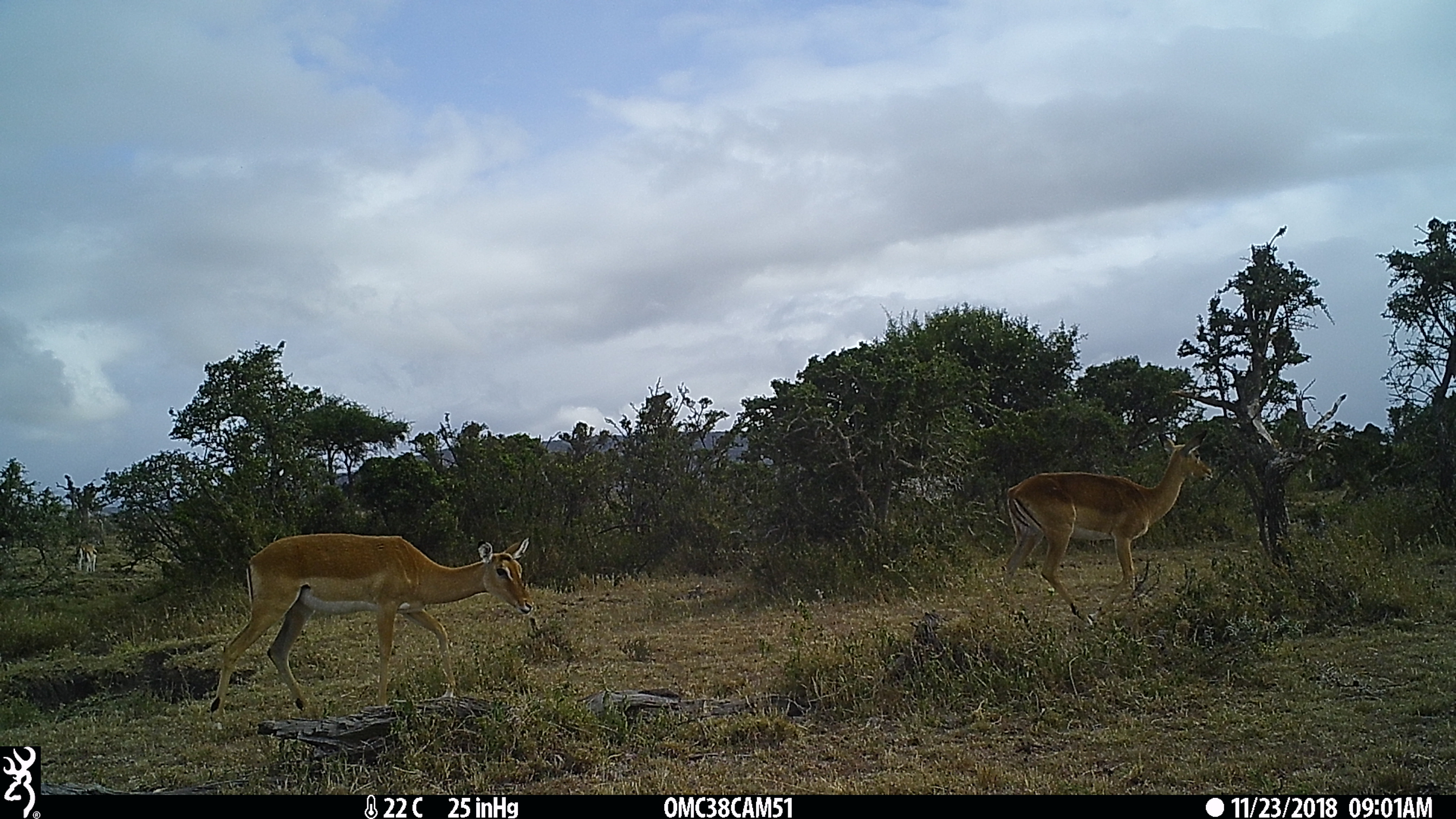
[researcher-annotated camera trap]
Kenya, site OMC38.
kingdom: Animalia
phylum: Chordata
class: Mammalia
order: Artiodactyla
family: Bovidae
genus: Aepyceros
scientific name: Aepyceros melampus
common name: impala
Impala (Aepyceros melampus).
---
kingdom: Animalia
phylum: Chordata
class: Mammalia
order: Artiodactyla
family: Bovidae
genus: Eudorcas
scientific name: Eudorcas thomsonii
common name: thomon's gazelle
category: gazelle thomsons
Gazelle thomsons (thomon's gazelle) (Eudorcas thomsonii).